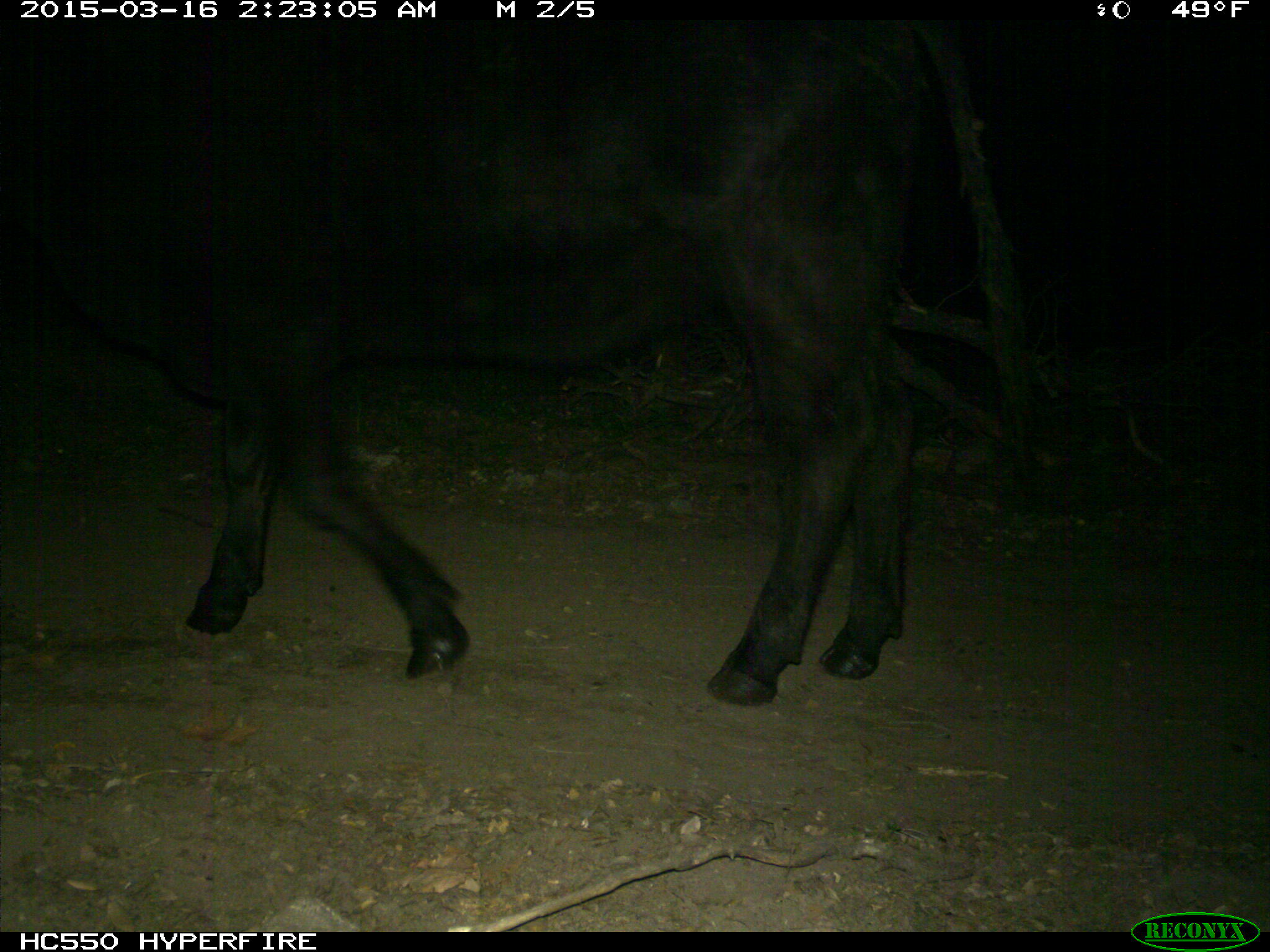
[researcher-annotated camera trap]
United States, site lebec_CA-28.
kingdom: Animalia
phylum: Chordata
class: Mammalia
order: Artiodactyla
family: Bovidae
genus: Bos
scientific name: Bos taurus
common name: domestic cow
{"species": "Bos taurus (domestic cow)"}